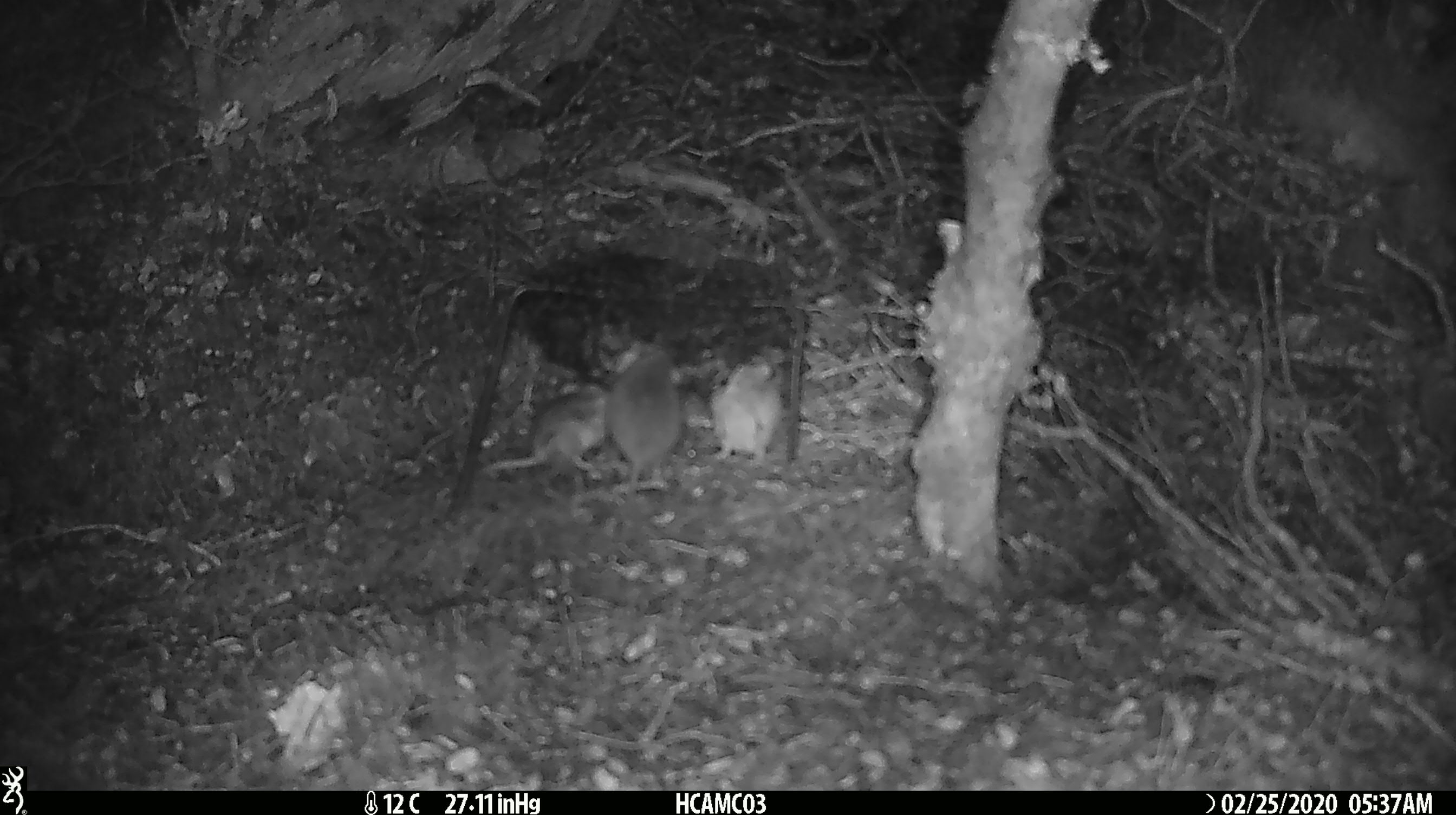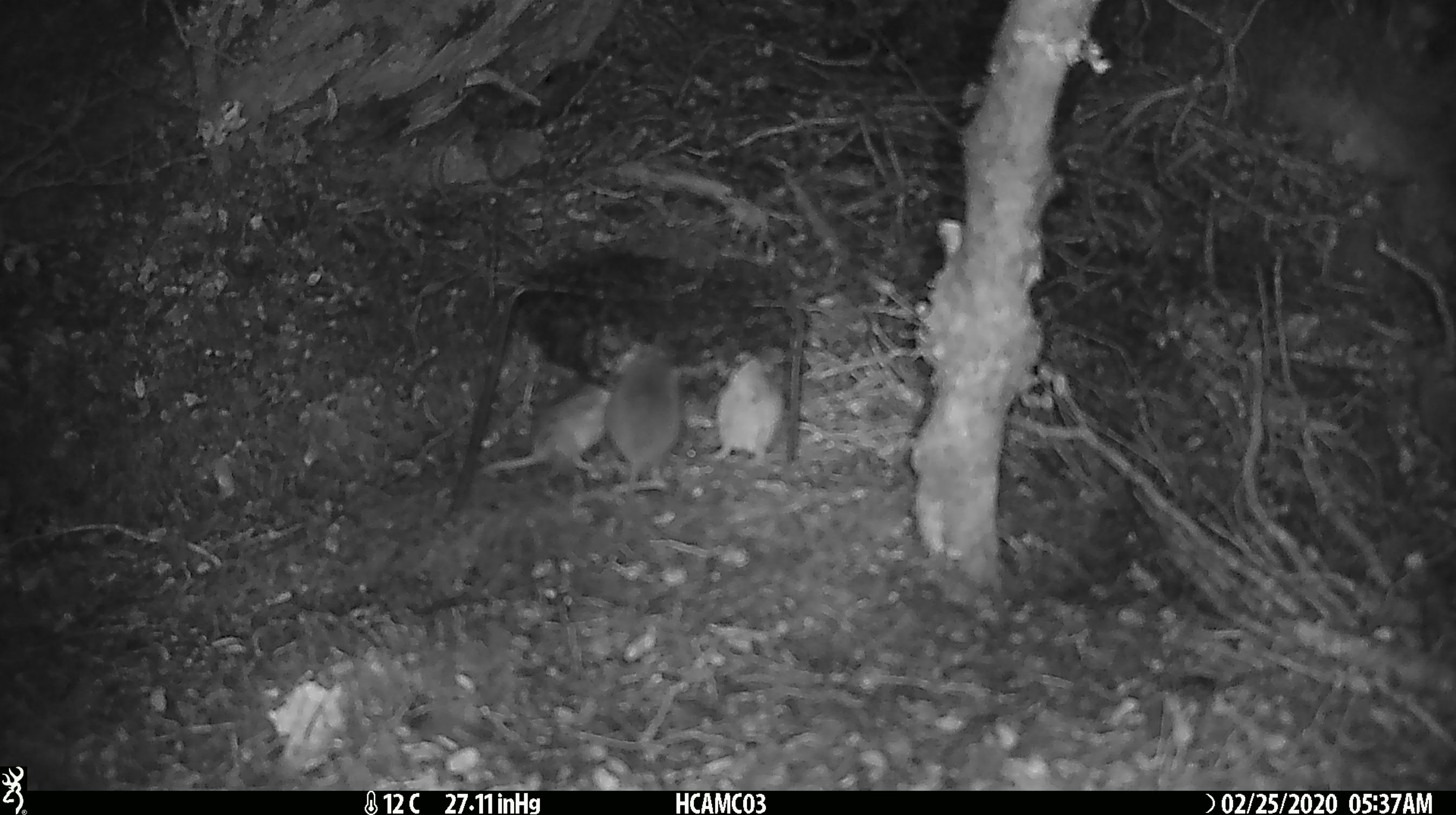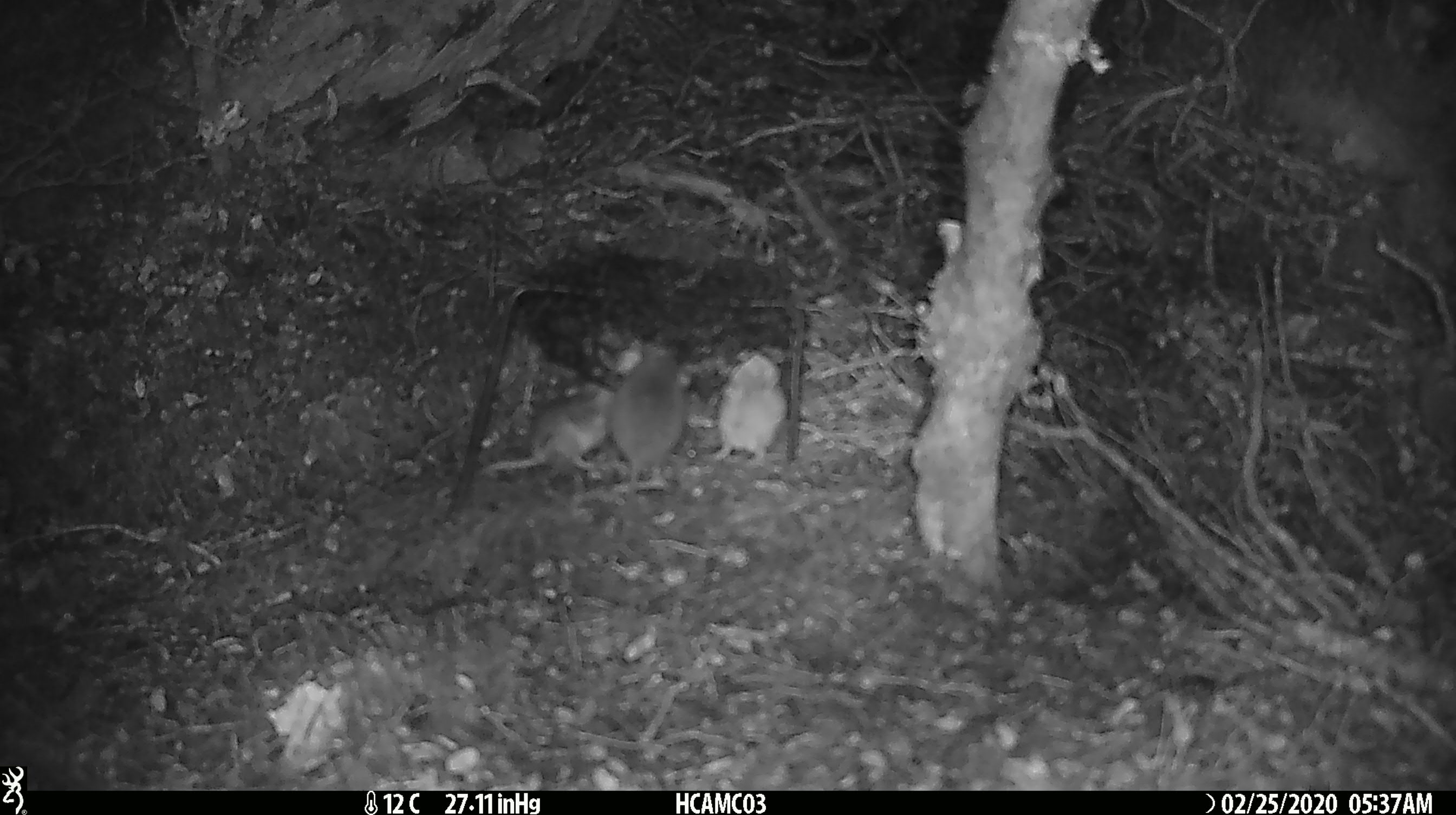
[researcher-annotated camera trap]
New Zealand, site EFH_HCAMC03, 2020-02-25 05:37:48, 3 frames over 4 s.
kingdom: Animalia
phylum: Chordata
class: Mammalia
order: Rodentia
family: Muridae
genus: Mus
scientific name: Mus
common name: mouse